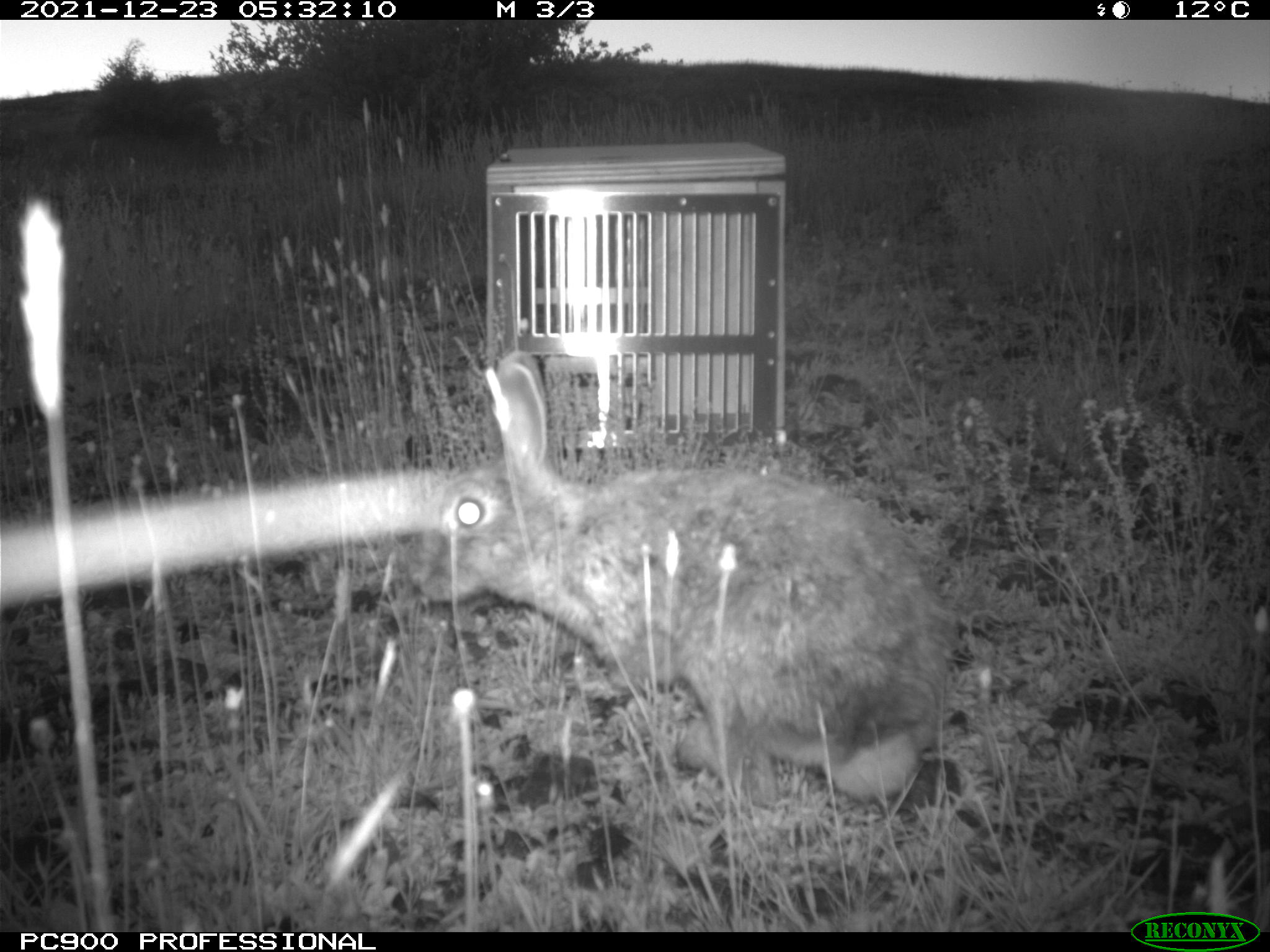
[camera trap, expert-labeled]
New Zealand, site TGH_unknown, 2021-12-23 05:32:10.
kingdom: Animalia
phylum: Chordata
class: Mammalia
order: Lagomorpha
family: Leporidae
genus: Oryctolagus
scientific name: Oryctolagus cuniculus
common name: european rabbit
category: rabbit